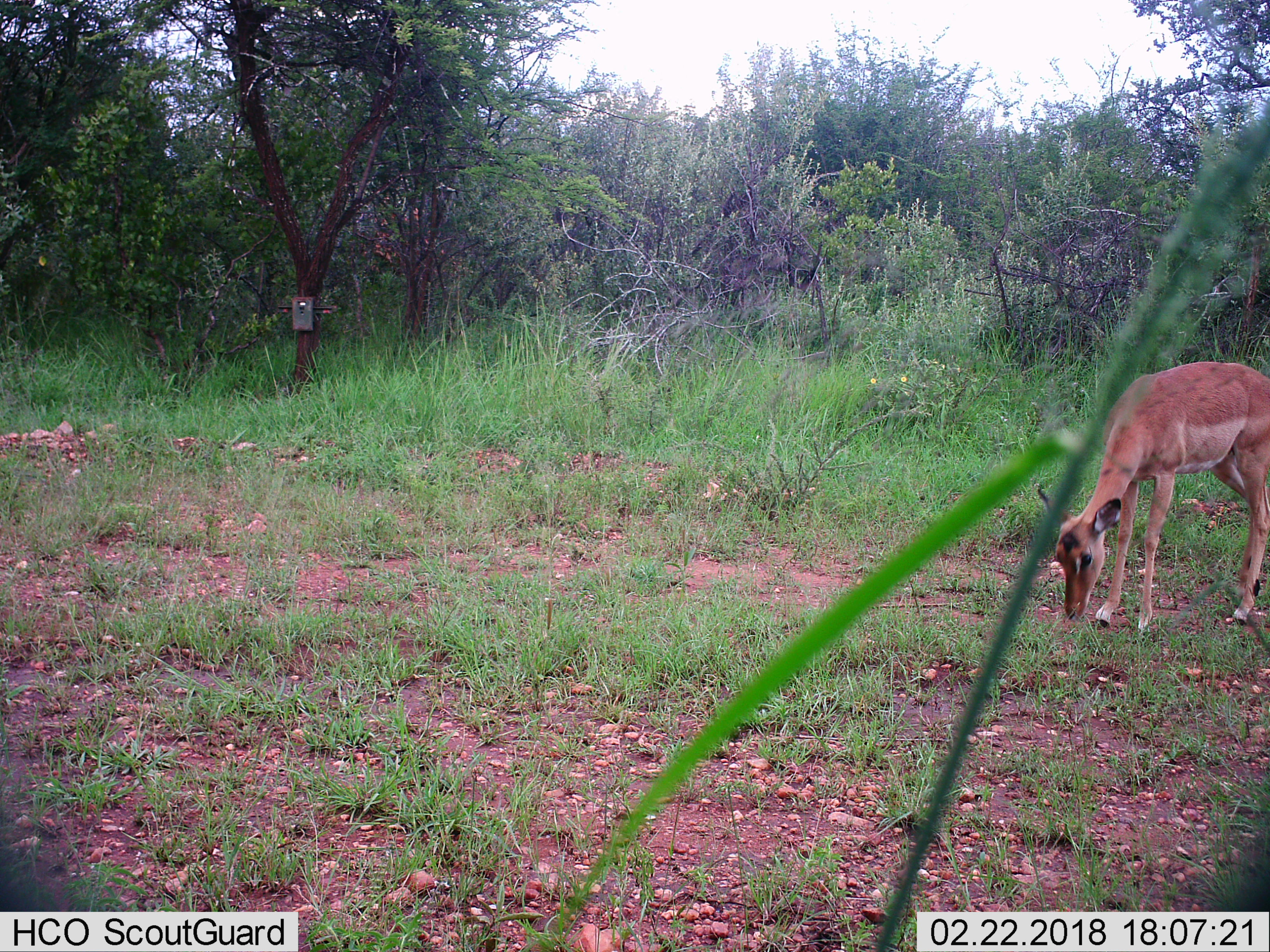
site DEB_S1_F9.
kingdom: Animalia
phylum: Chordata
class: Mammalia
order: Artiodactyla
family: Bovidae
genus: Aepyceros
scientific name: Aepyceros melampus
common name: impala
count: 1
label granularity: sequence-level